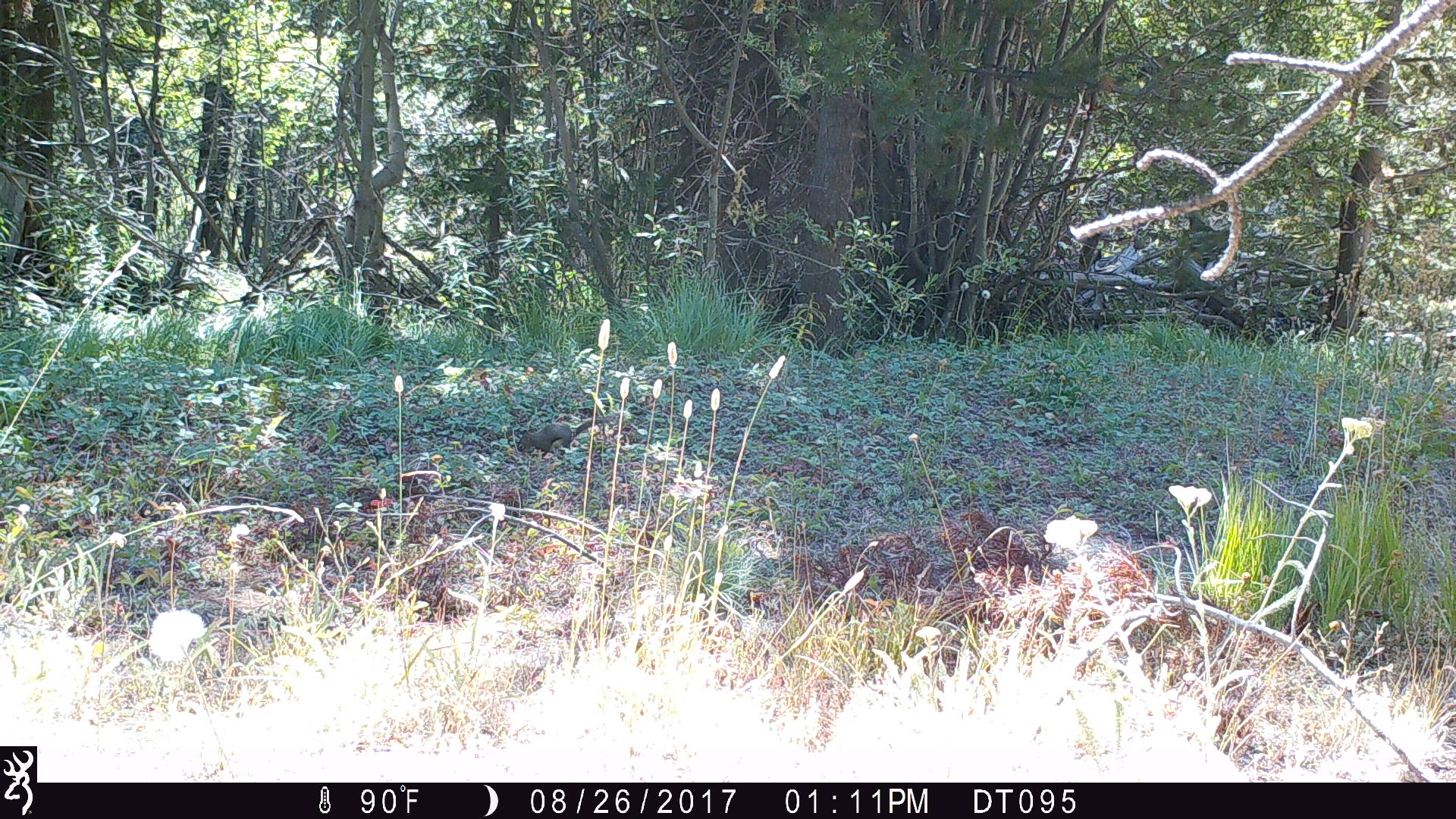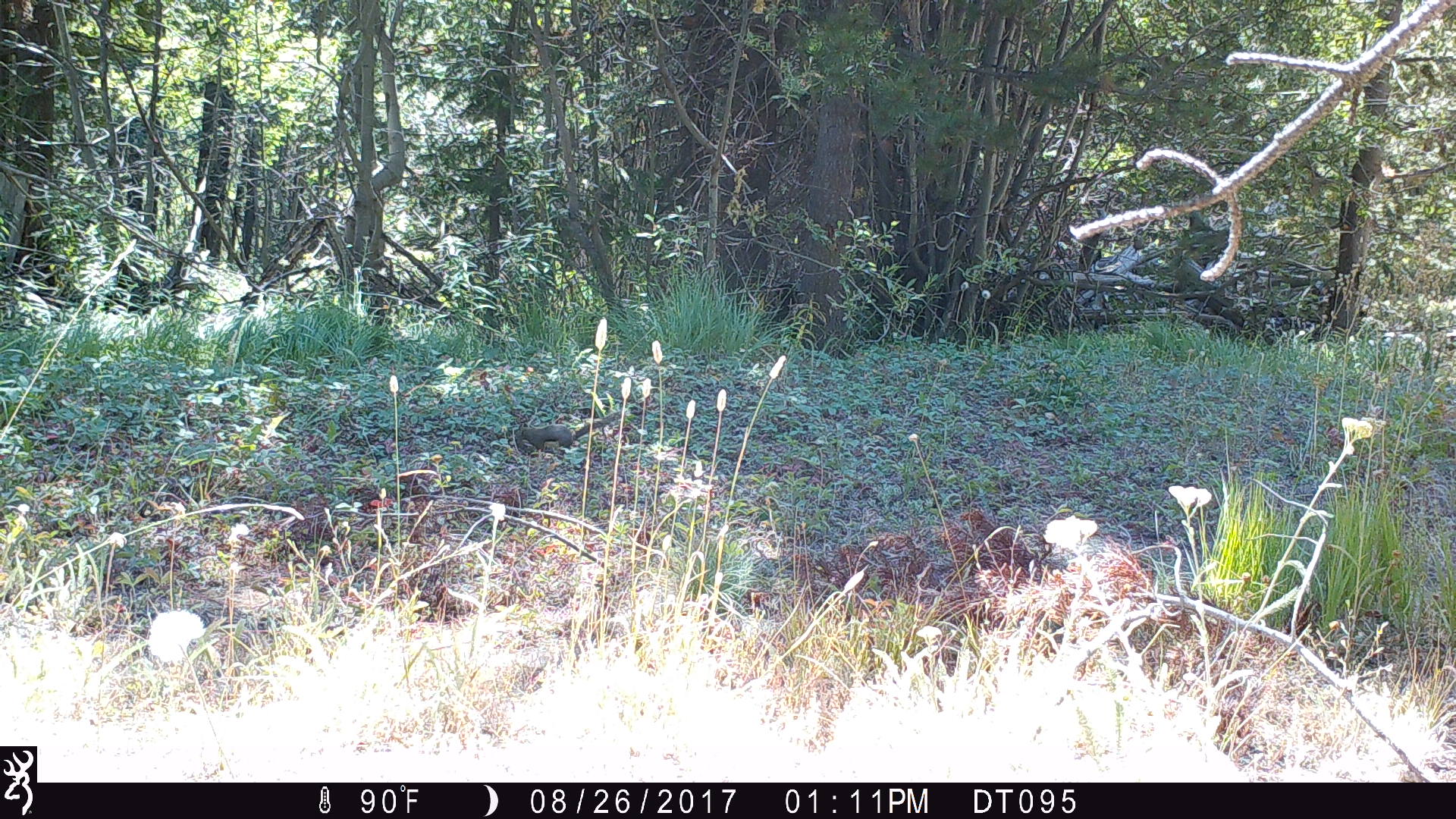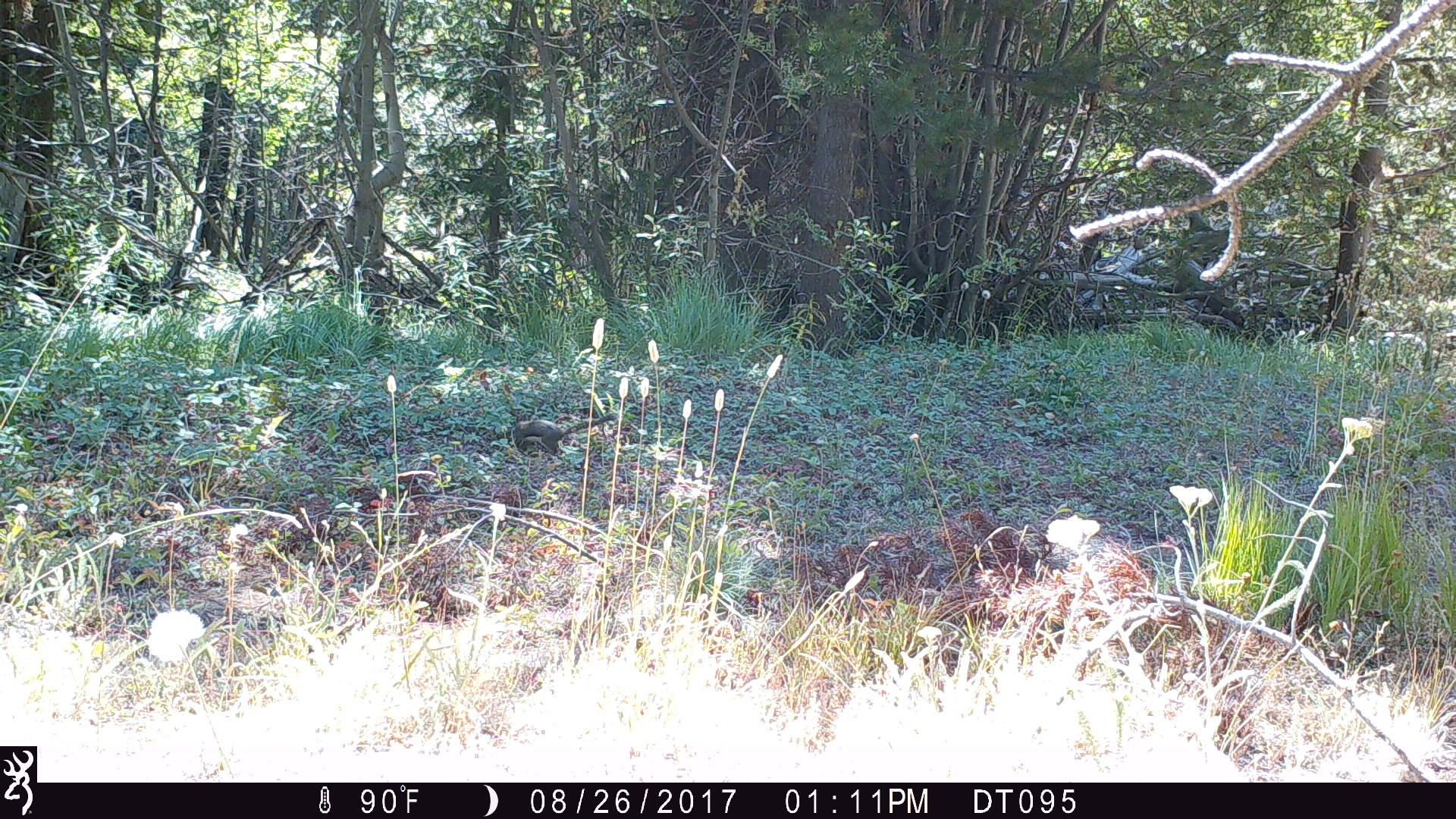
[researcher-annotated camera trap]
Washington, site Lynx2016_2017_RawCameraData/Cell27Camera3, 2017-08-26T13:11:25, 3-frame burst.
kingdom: Animalia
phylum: Chordata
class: Mammalia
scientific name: Mammalia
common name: small mammal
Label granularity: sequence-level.